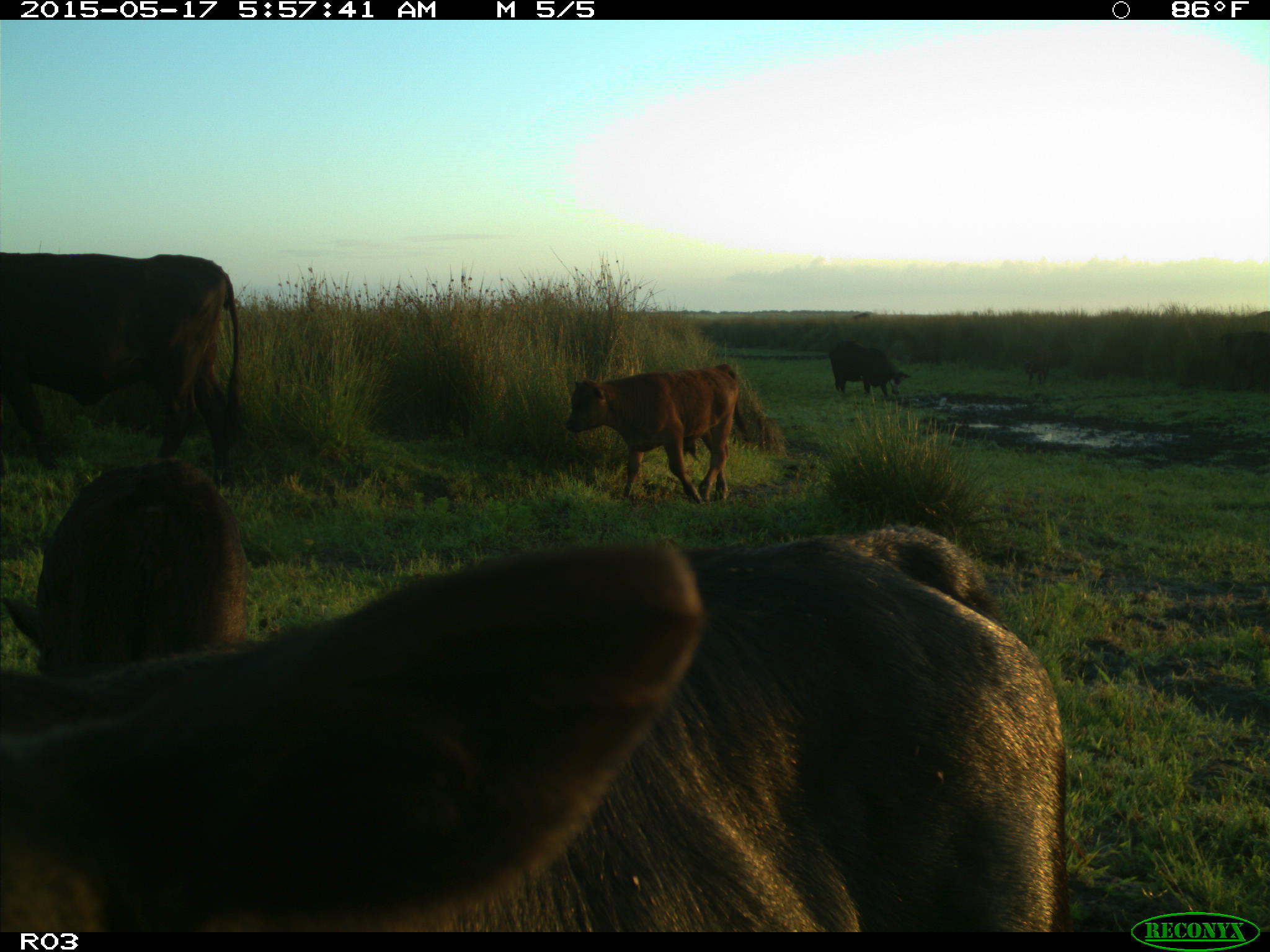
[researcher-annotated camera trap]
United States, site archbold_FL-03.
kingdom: Animalia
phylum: Chordata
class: Mammalia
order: Artiodactyla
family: Bovidae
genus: Bos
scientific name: Bos taurus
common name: domestic cow